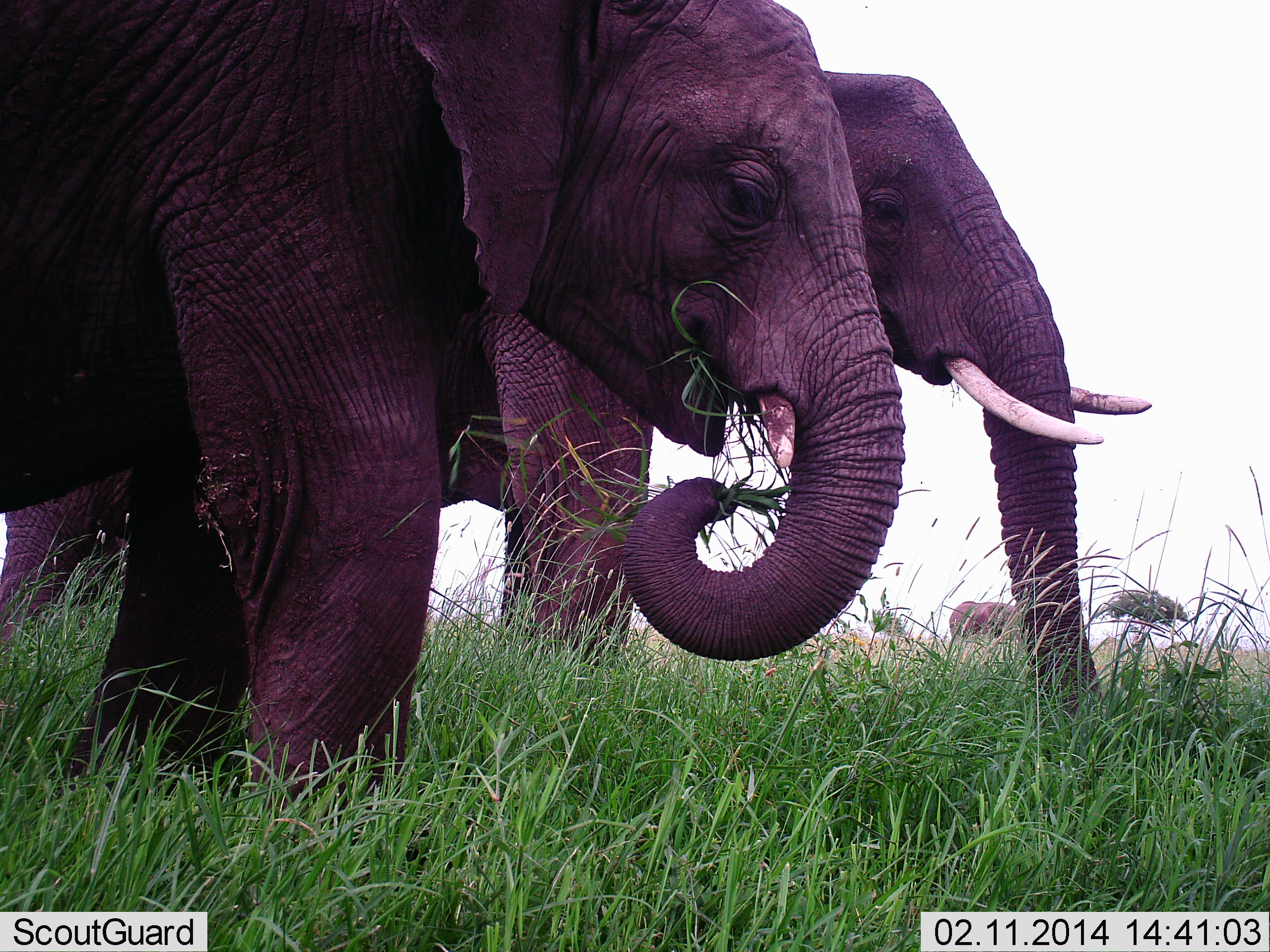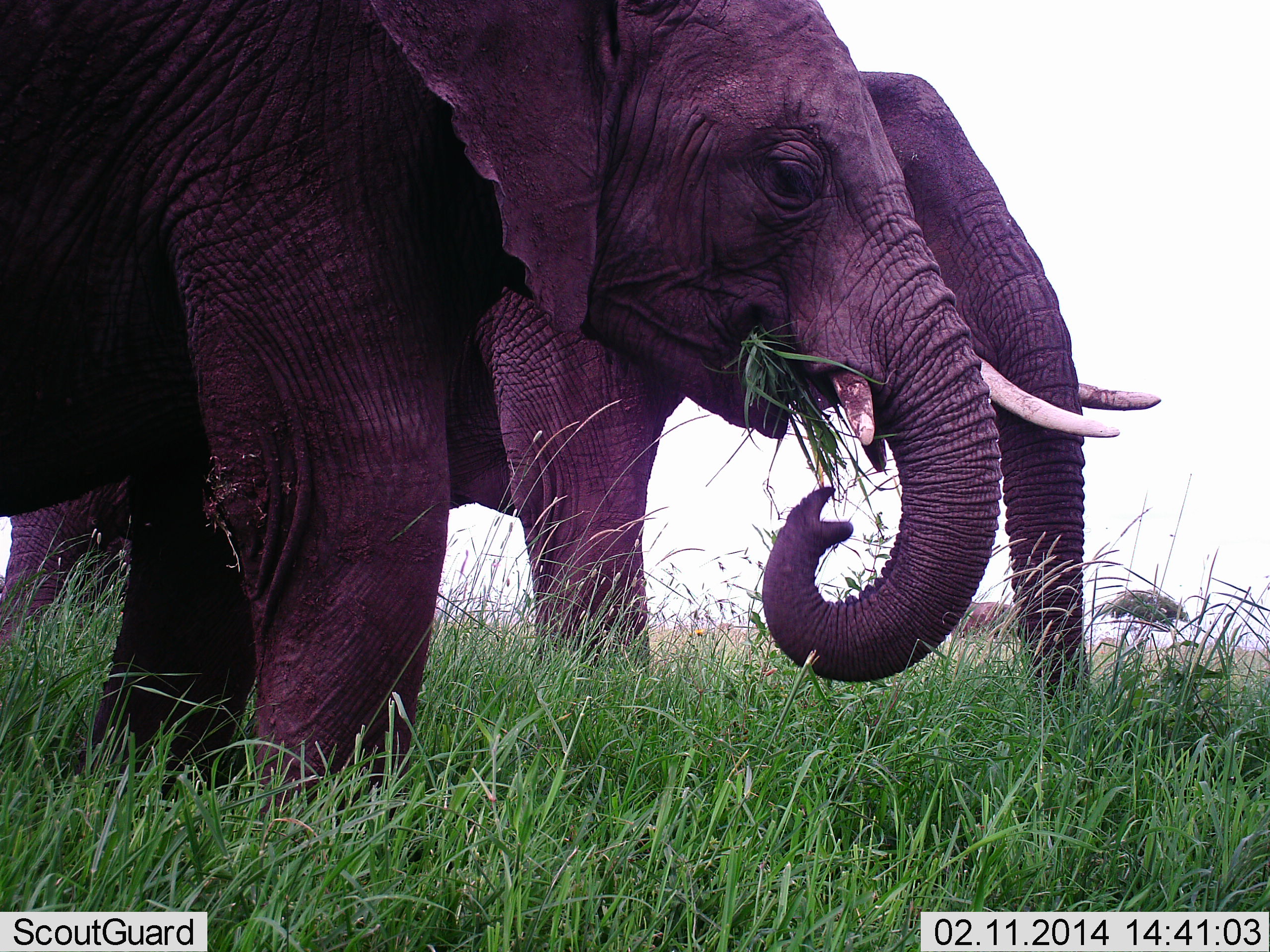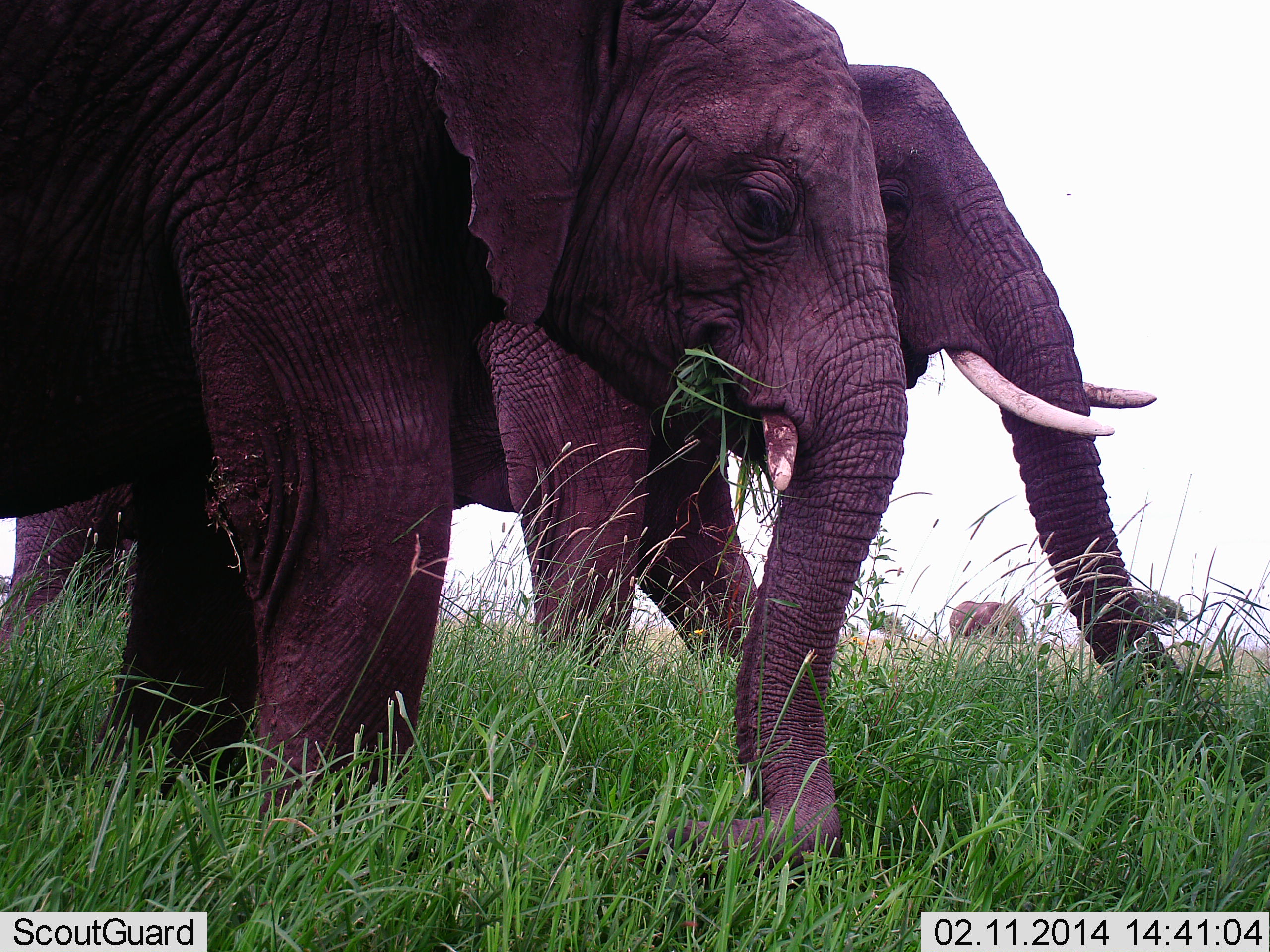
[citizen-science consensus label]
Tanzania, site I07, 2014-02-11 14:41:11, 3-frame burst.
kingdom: Animalia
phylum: Chordata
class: Mammalia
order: Proboscidea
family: Elephantidae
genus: Loxodonta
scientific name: Loxodonta africana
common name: african bush elephant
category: elephant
Elephant (african bush elephant) (Loxodonta africana), count 2. Behavior (volunteer vote fractions): standing 40%, resting 0%, moving 10%, interacting 0%. Young present (vote fraction): 0%. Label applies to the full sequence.